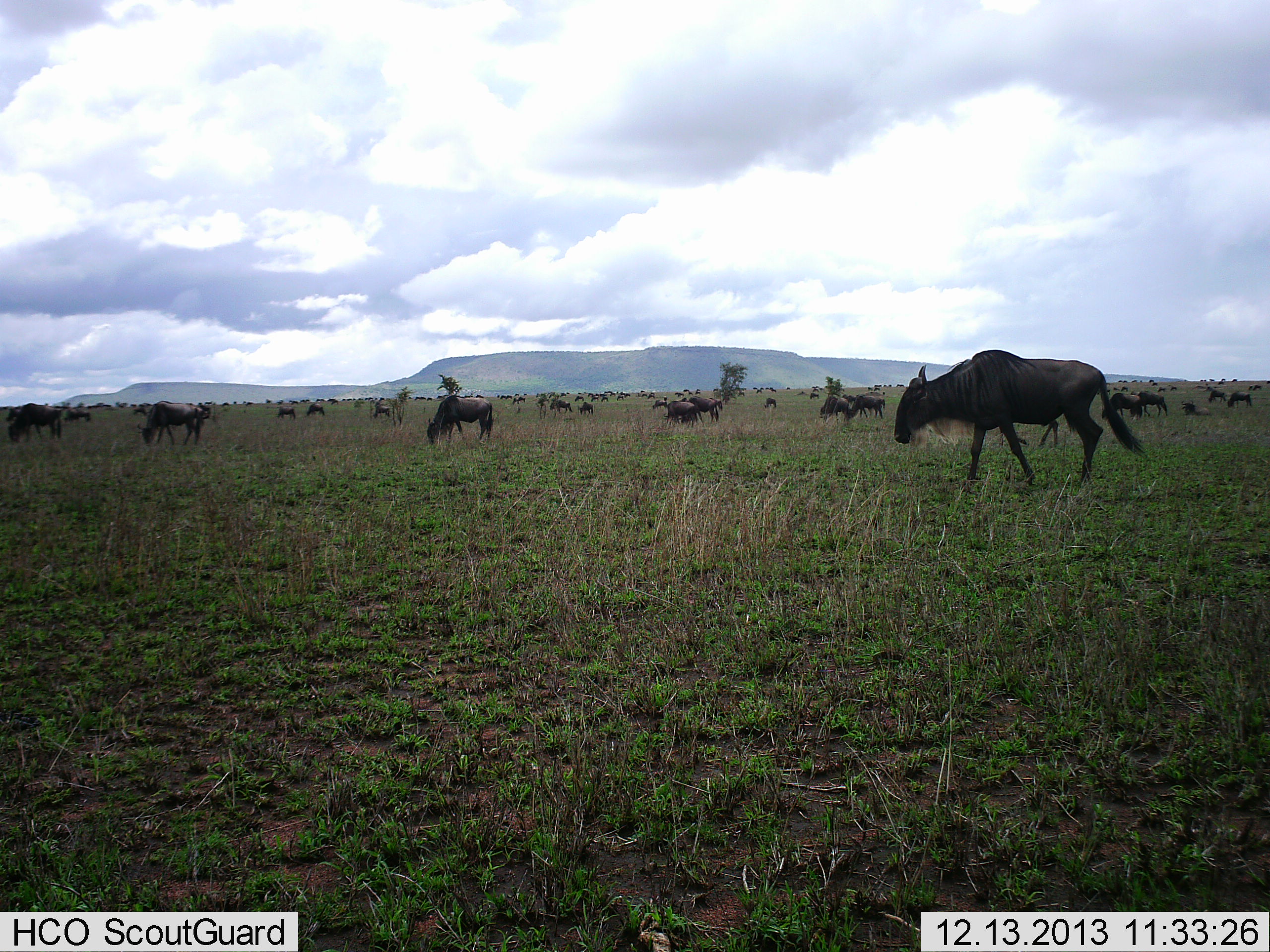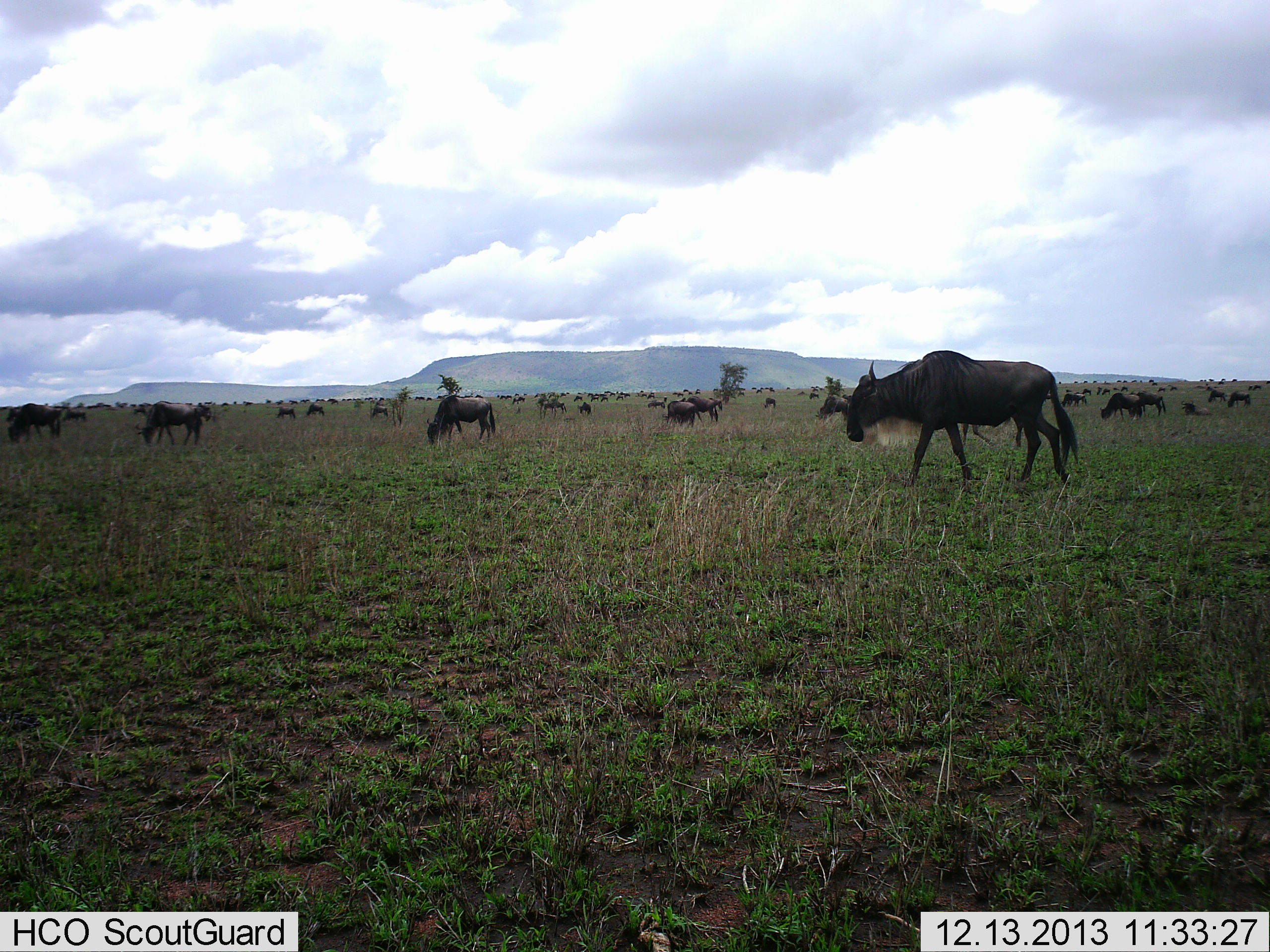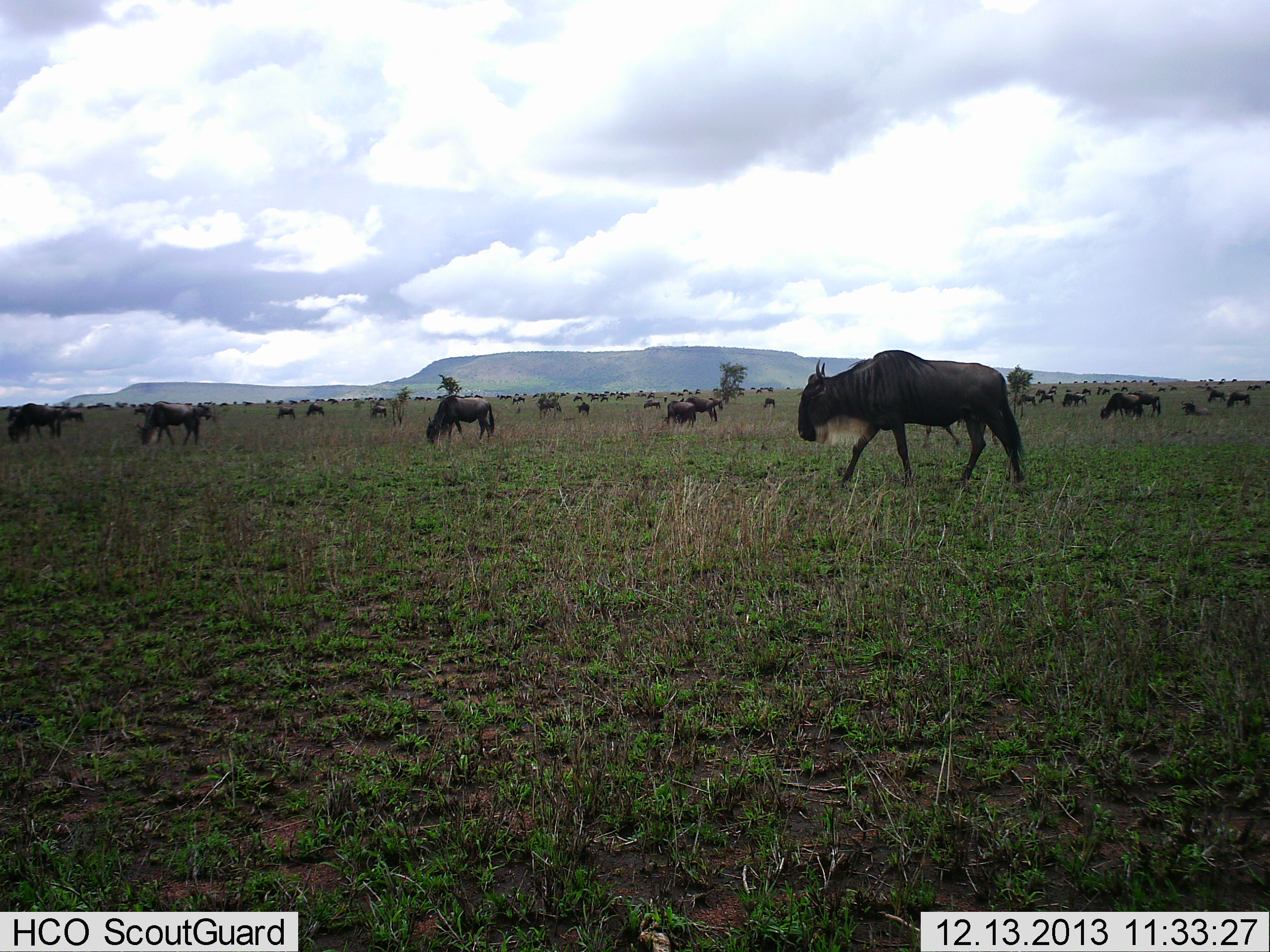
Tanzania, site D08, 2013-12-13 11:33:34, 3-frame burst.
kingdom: Animalia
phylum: Chordata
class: Mammalia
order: Artiodactyla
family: Bovidae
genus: Connochaetes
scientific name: Connochaetes taurinus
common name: blue wildebeest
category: wildebeest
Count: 51+.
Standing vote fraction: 50%.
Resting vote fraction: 30%.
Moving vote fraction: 60%.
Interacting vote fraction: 0%.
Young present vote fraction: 10%.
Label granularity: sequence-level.